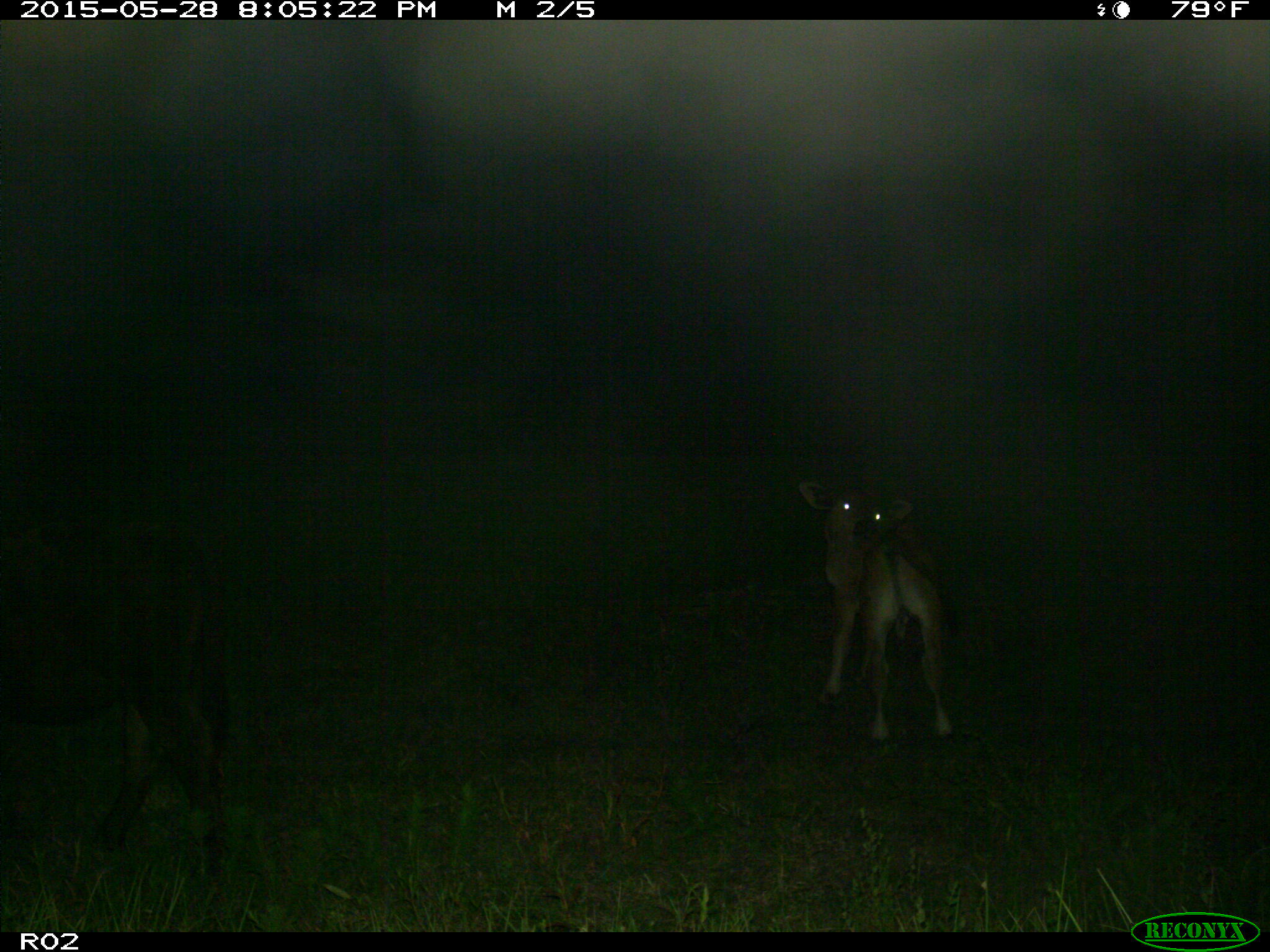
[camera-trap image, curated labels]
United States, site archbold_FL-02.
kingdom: Animalia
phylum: Chordata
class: Mammalia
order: Artiodactyla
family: Bovidae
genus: Bos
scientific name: Bos taurus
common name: domestic cow